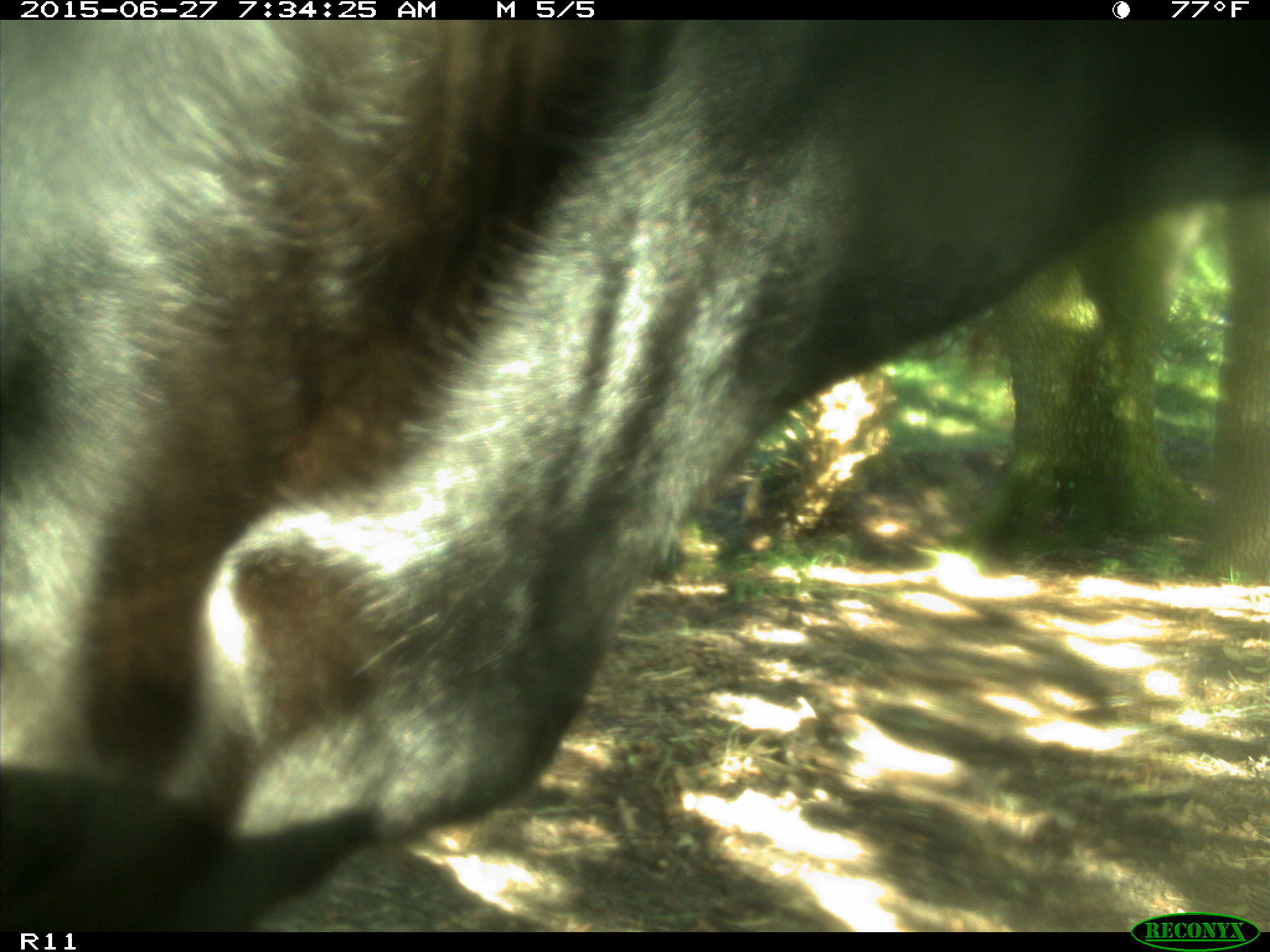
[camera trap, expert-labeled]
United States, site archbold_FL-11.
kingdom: Animalia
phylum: Chordata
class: Mammalia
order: Artiodactyla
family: Bovidae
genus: Bos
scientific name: Bos taurus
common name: domestic cow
Bos taurus (domestic cow).